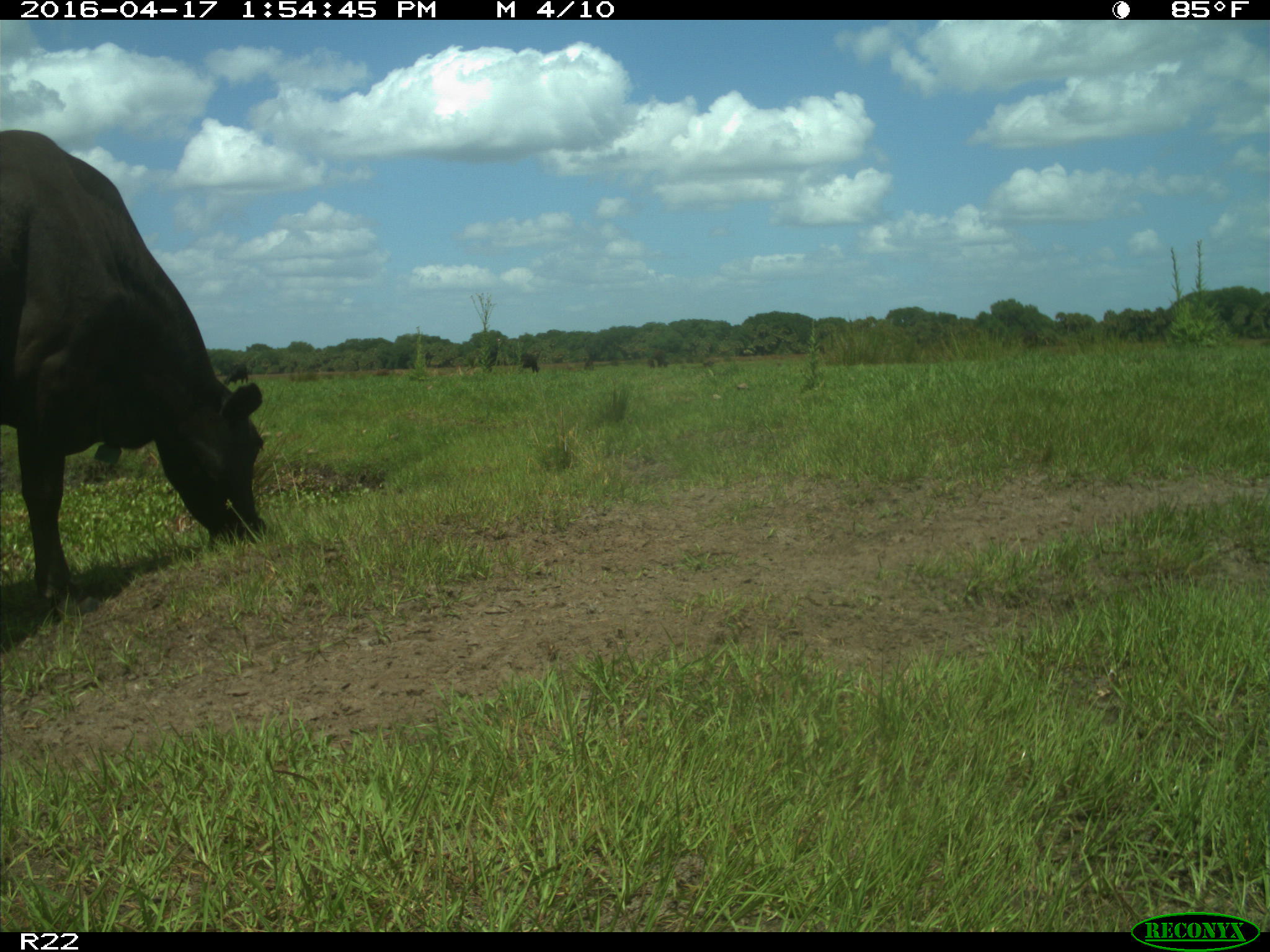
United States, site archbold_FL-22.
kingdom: Animalia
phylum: Chordata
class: Mammalia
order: Artiodactyla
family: Bovidae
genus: Bos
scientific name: Bos taurus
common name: domestic cow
Bos taurus (domestic cow).